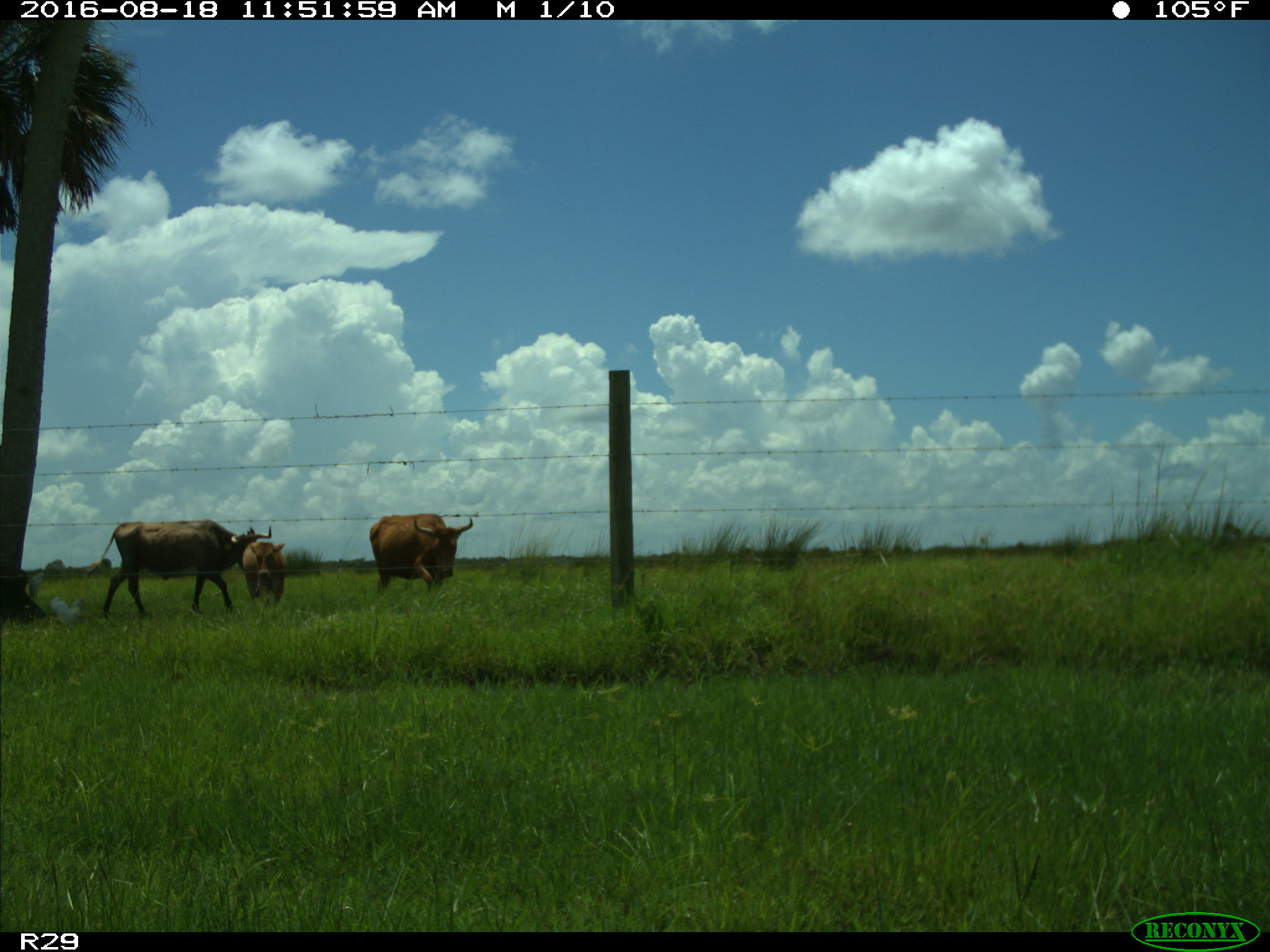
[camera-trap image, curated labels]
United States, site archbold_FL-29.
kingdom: Animalia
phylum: Chordata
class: Mammalia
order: Artiodactyla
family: Bovidae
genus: Bos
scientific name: Bos taurus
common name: domestic cow